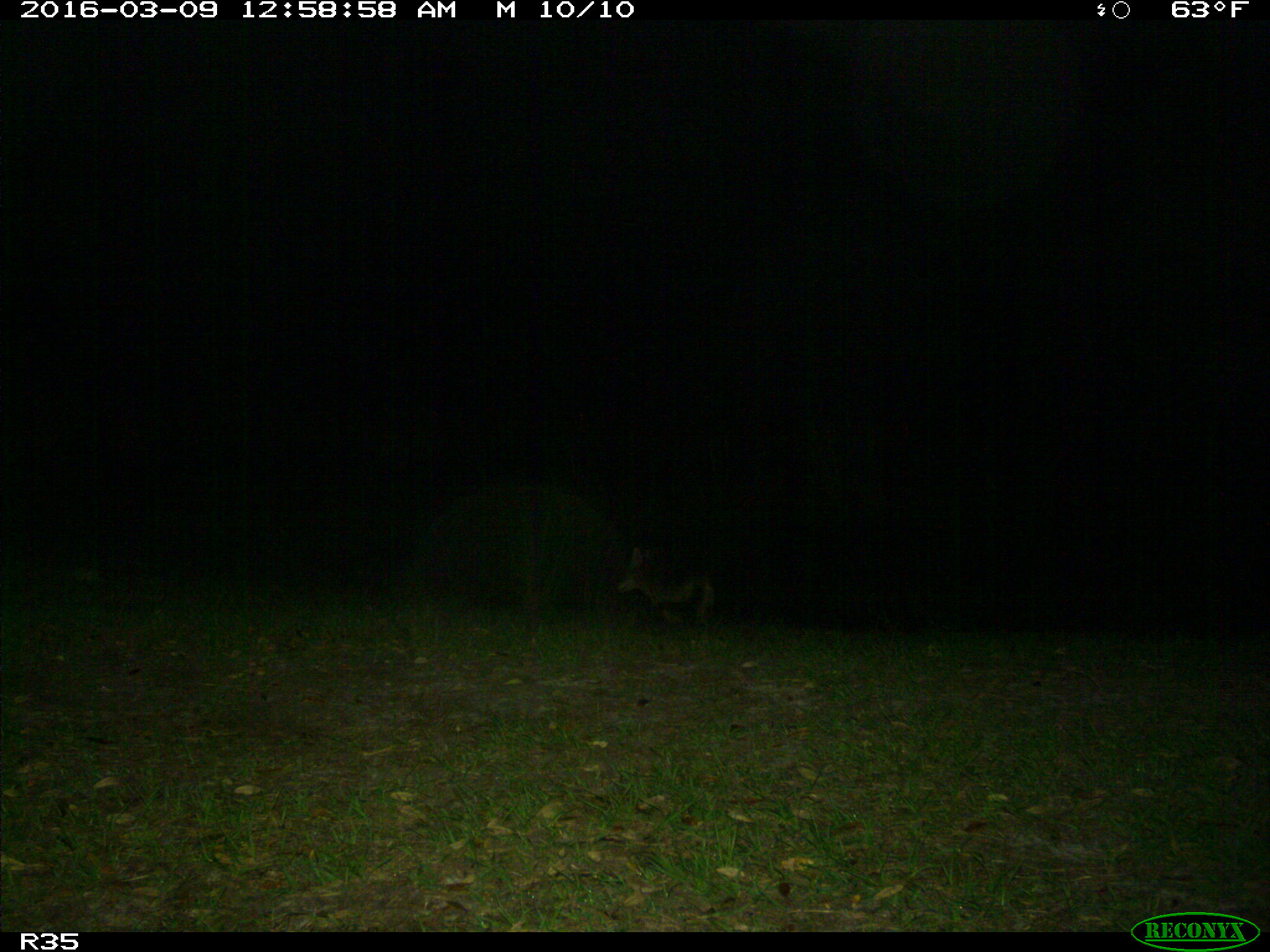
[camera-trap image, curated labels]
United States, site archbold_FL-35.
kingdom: Animalia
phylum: Chordata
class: Mammalia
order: Carnivora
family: Canidae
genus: Canis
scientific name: Canis latrans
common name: coyote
Canis latrans (coyote).